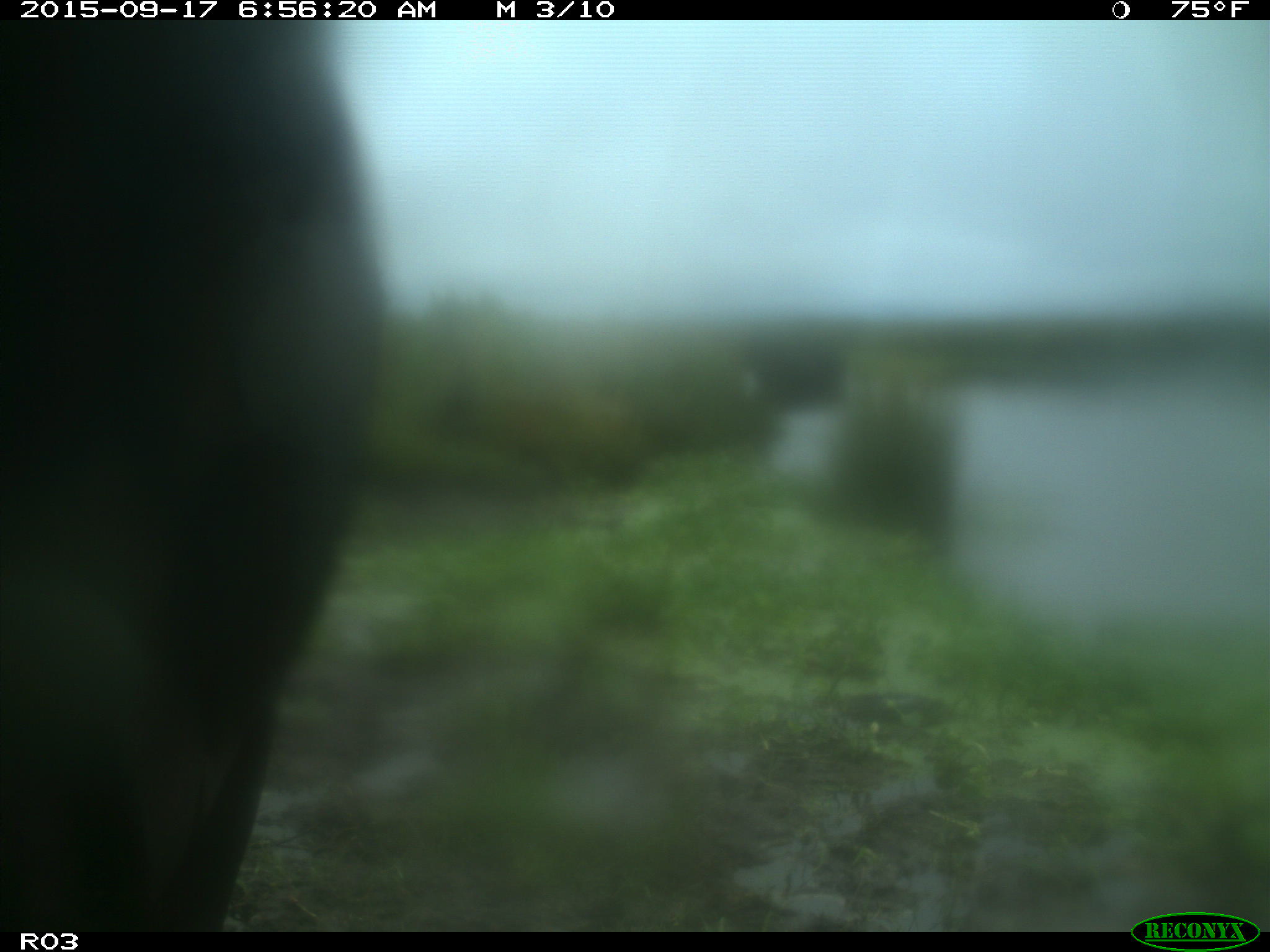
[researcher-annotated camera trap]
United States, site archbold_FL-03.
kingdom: Animalia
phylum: Chordata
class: Mammalia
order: Artiodactyla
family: Bovidae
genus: Bos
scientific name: Bos taurus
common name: domestic cow